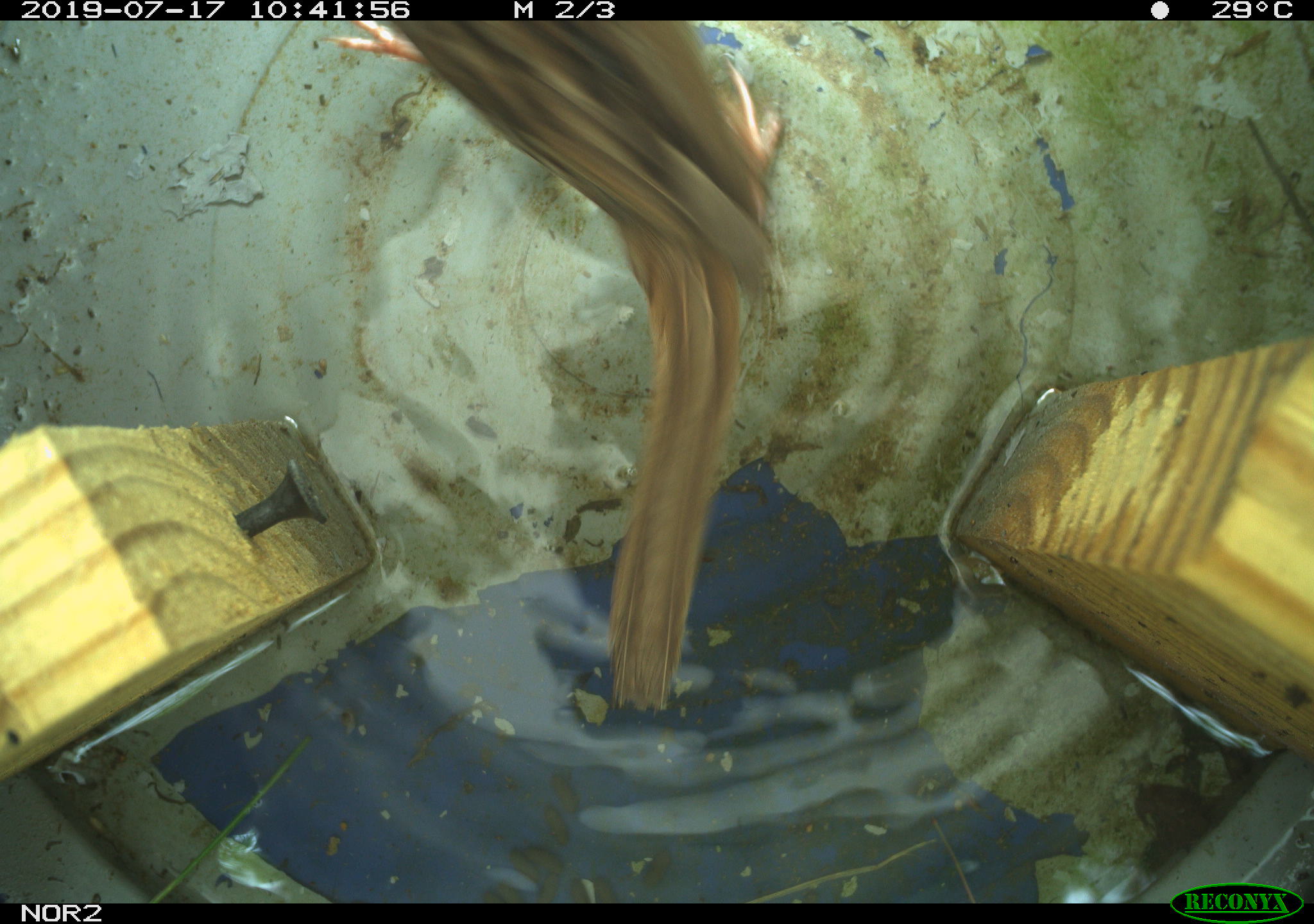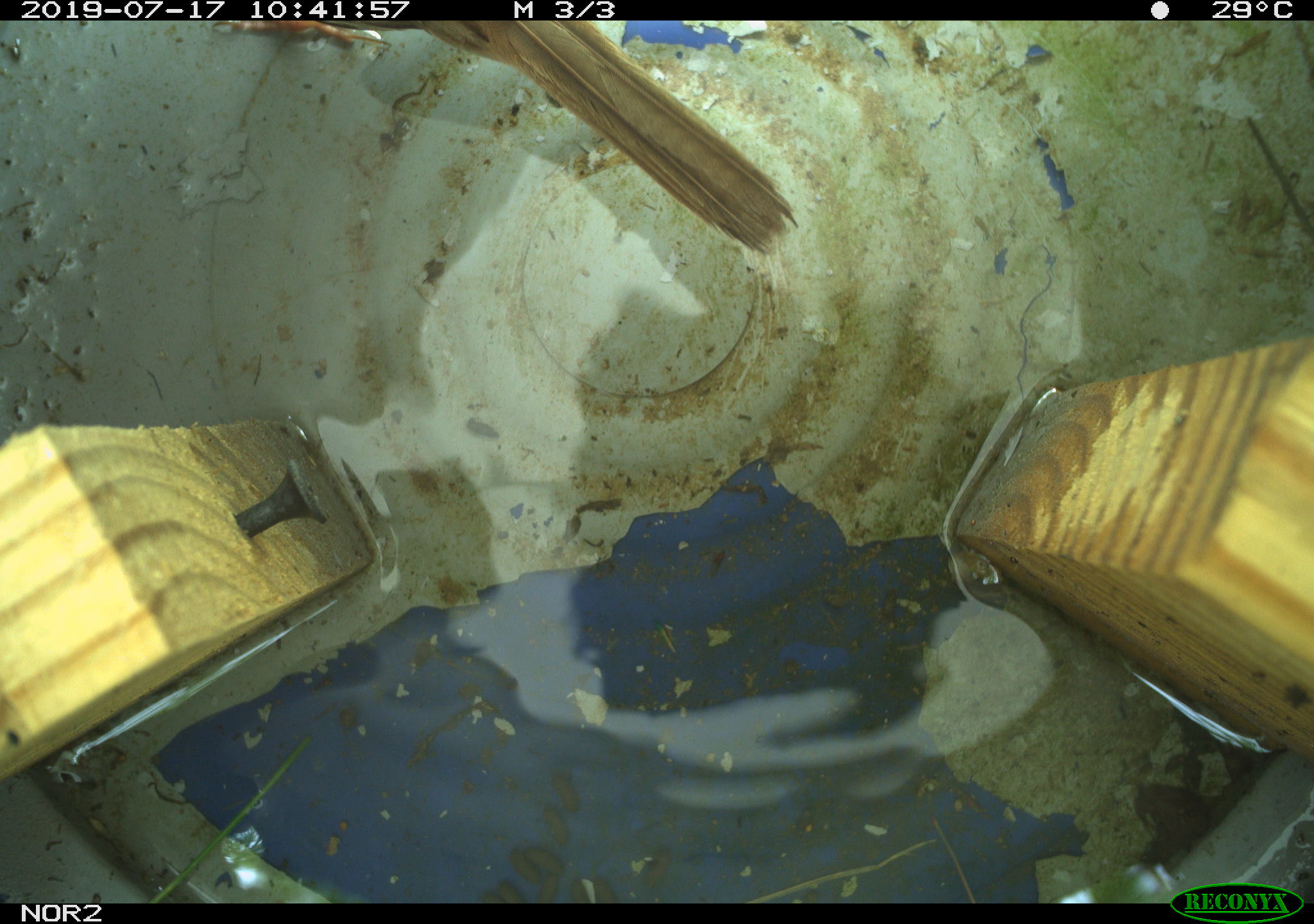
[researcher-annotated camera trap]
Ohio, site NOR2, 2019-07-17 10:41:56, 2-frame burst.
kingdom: Animalia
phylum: Chordata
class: Aves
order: Passeriformes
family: Passerellidae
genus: Melospiza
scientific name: Melospiza melodia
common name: song sparrow